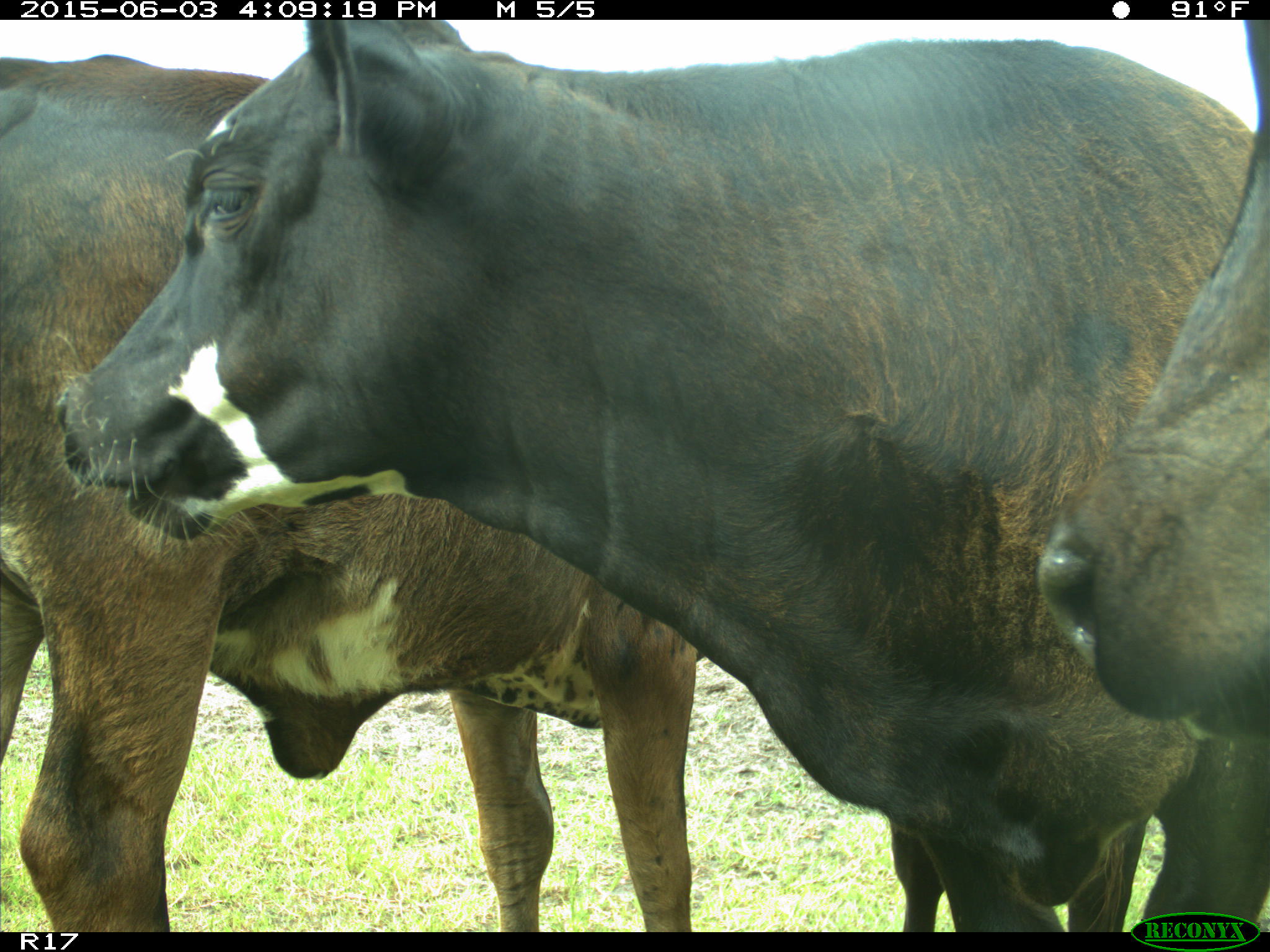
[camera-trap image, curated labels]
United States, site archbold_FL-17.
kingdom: Animalia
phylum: Chordata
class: Mammalia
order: Artiodactyla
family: Bovidae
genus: Bos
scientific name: Bos taurus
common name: domestic cow